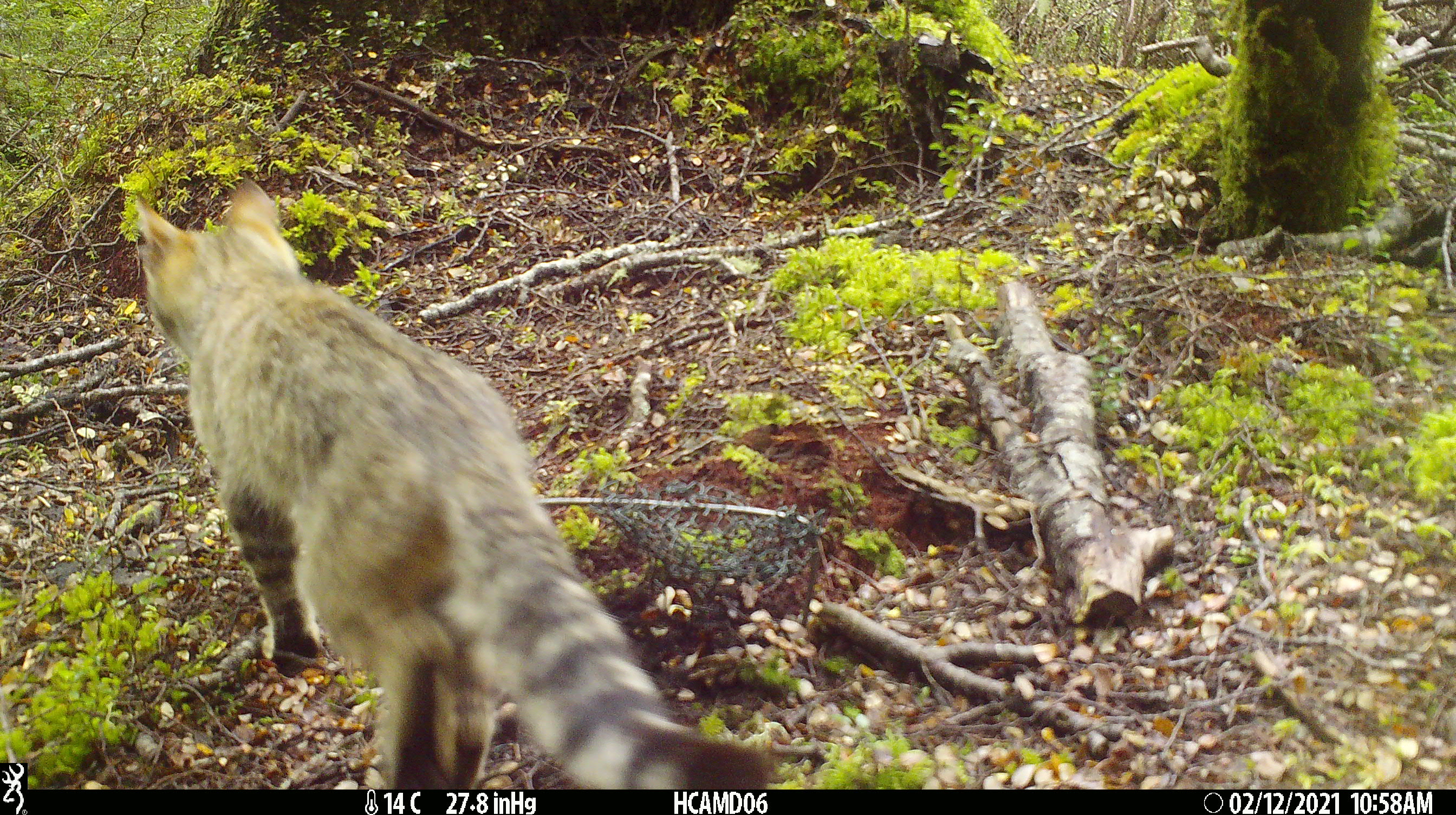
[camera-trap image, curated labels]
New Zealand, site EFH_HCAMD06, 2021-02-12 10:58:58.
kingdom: Animalia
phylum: Chordata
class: Mammalia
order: Carnivora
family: Felidae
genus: Felis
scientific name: Felis catus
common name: domestic cat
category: cat